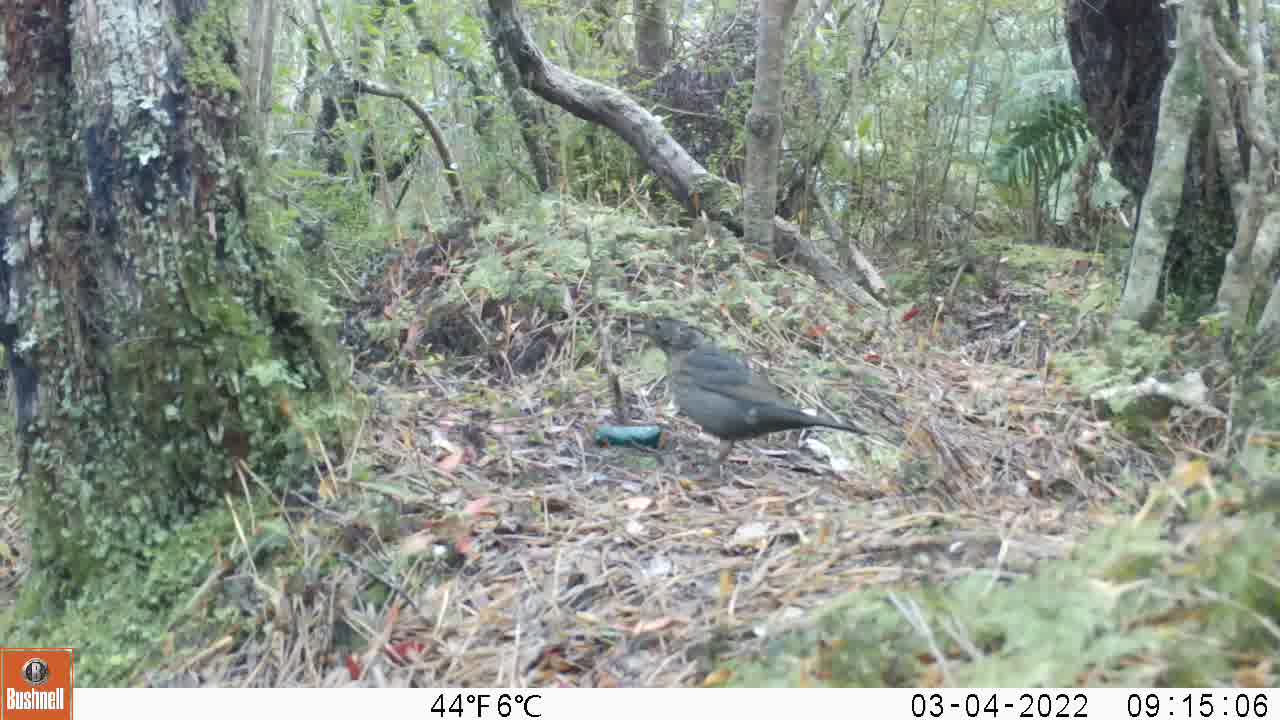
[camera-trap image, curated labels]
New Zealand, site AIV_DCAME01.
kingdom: Animalia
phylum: Chordata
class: Aves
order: Passeriformes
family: Turdidae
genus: Turdus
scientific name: Turdus merula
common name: eurasian blackbird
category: blackbird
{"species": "blackbird (eurasian blackbird) (Turdus merula)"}